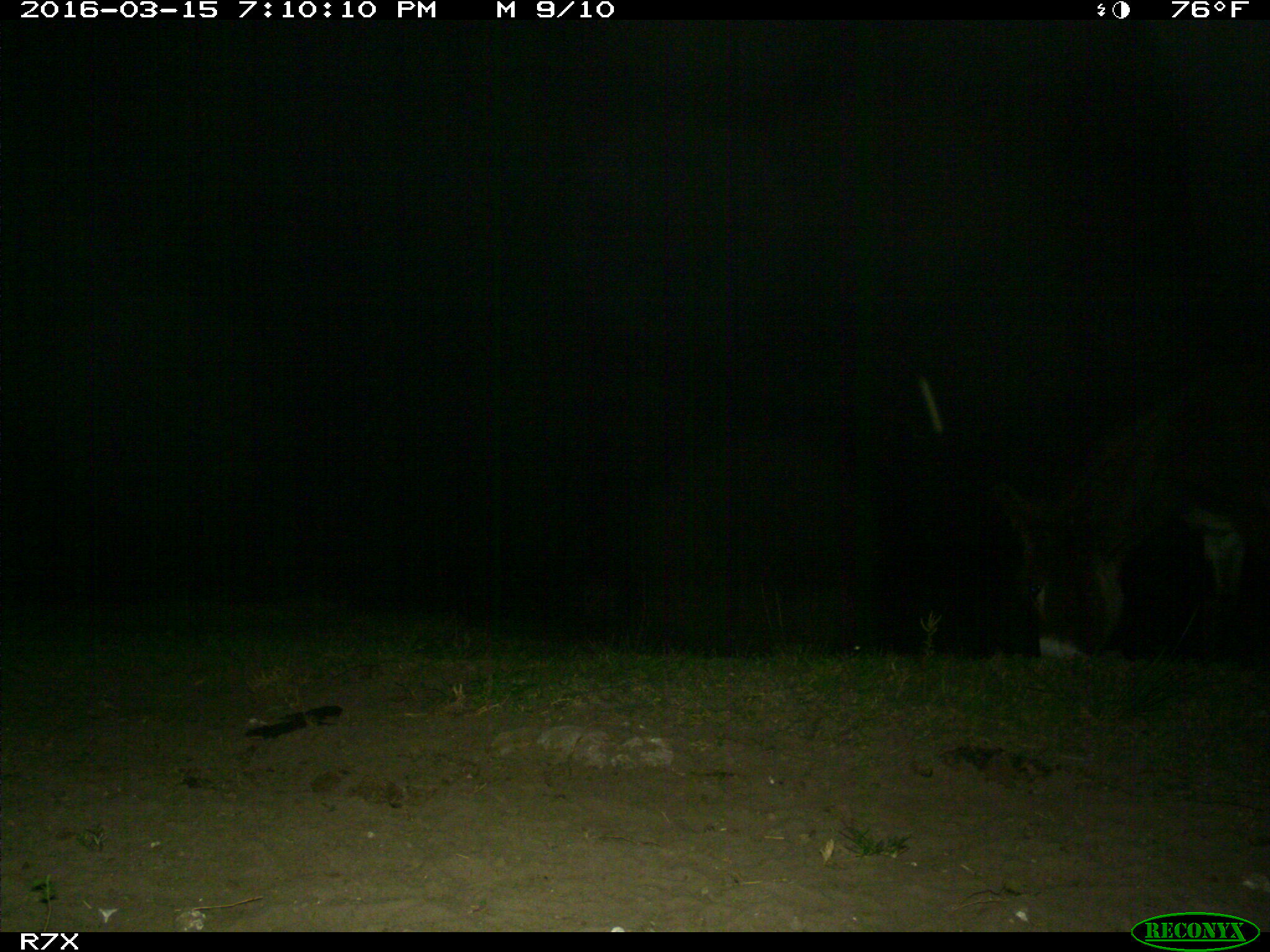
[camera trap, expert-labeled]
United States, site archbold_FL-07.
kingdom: Animalia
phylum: Chordata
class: Mammalia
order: Perissodactyla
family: Equidae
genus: Equus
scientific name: Equus africanus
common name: african wild ass